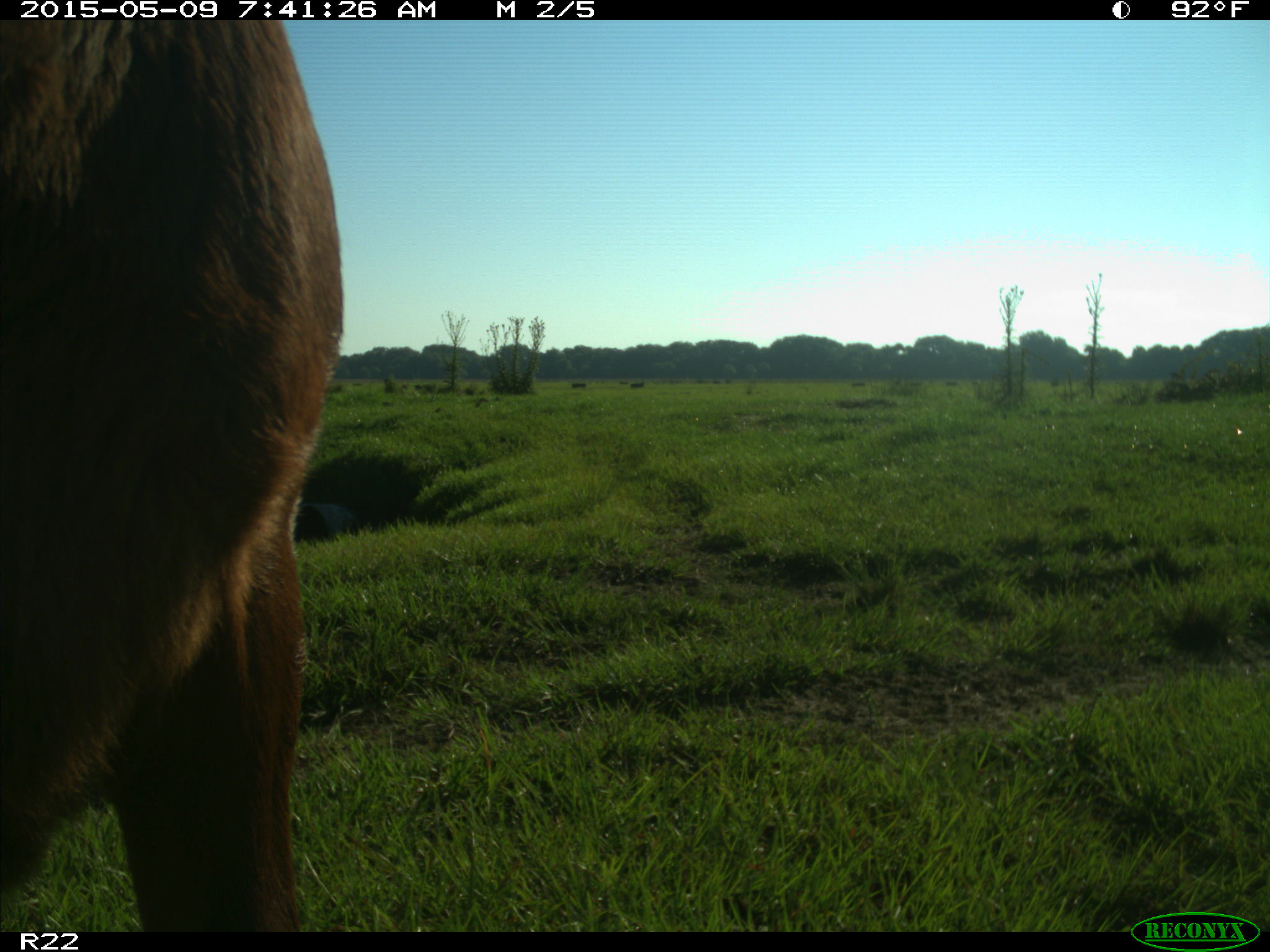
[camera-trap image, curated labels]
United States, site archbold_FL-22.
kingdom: Animalia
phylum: Chordata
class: Mammalia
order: Artiodactyla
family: Bovidae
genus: Bos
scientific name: Bos taurus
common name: domestic cow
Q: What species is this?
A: Bos taurus (domestic cow).